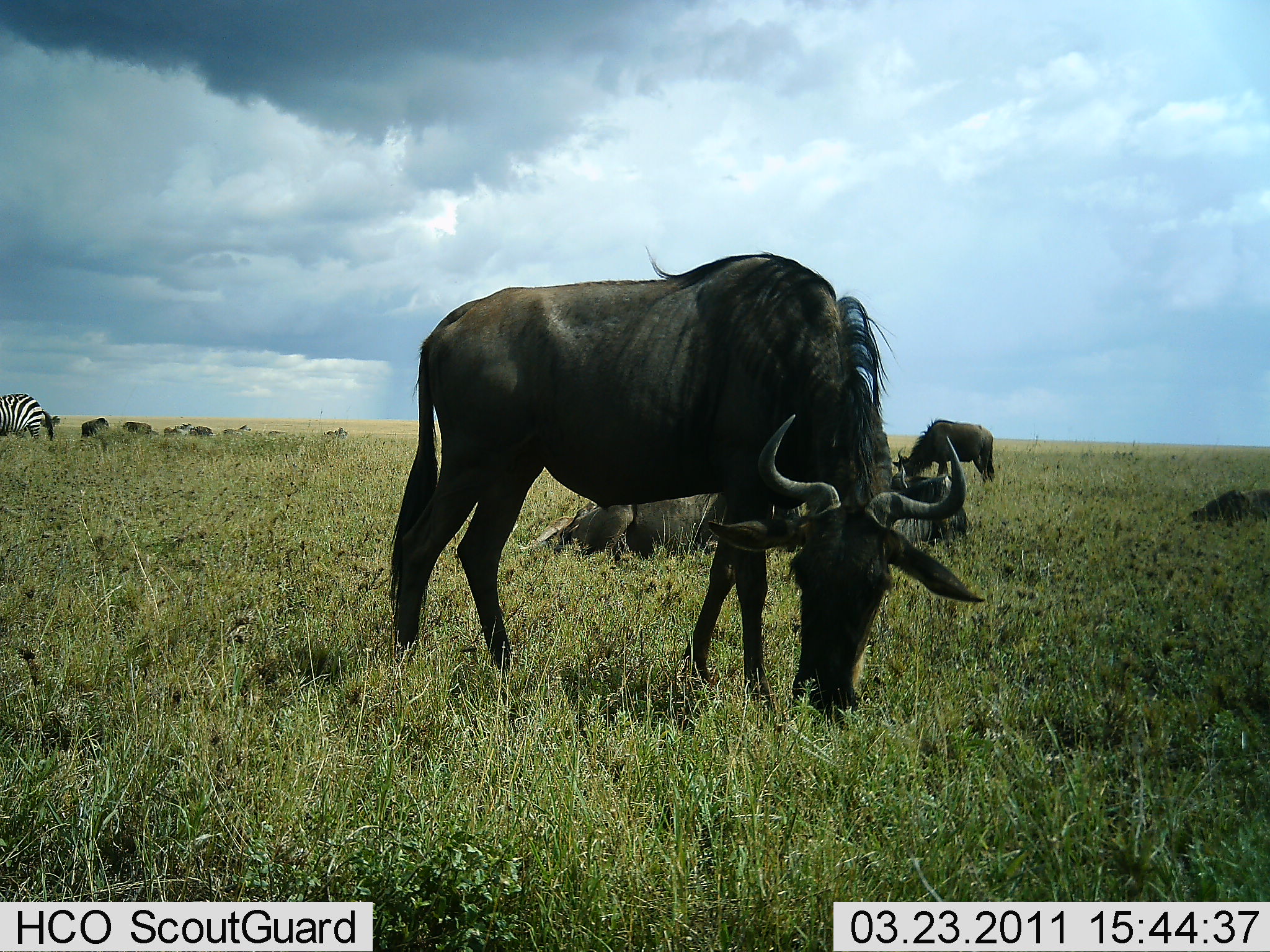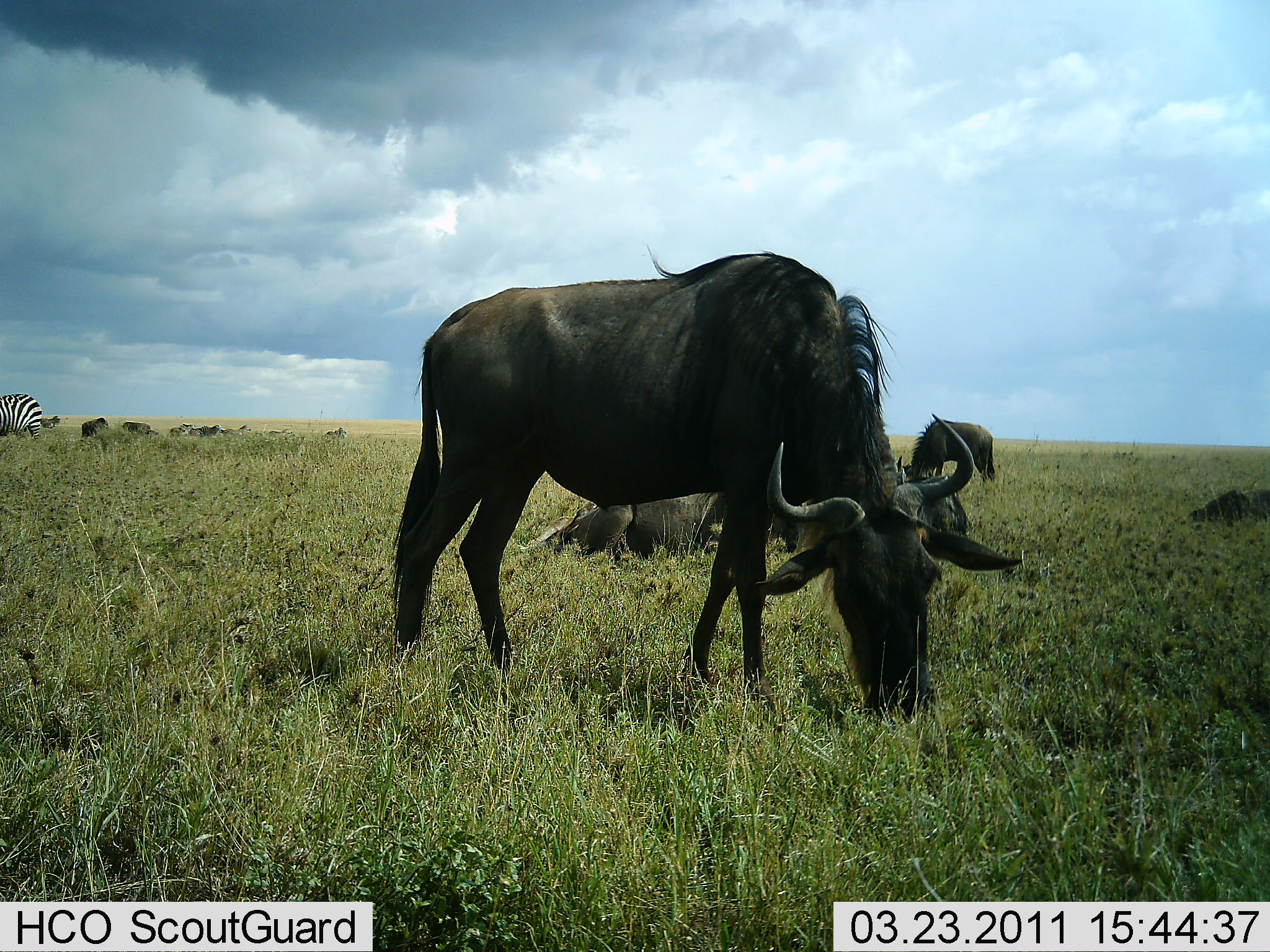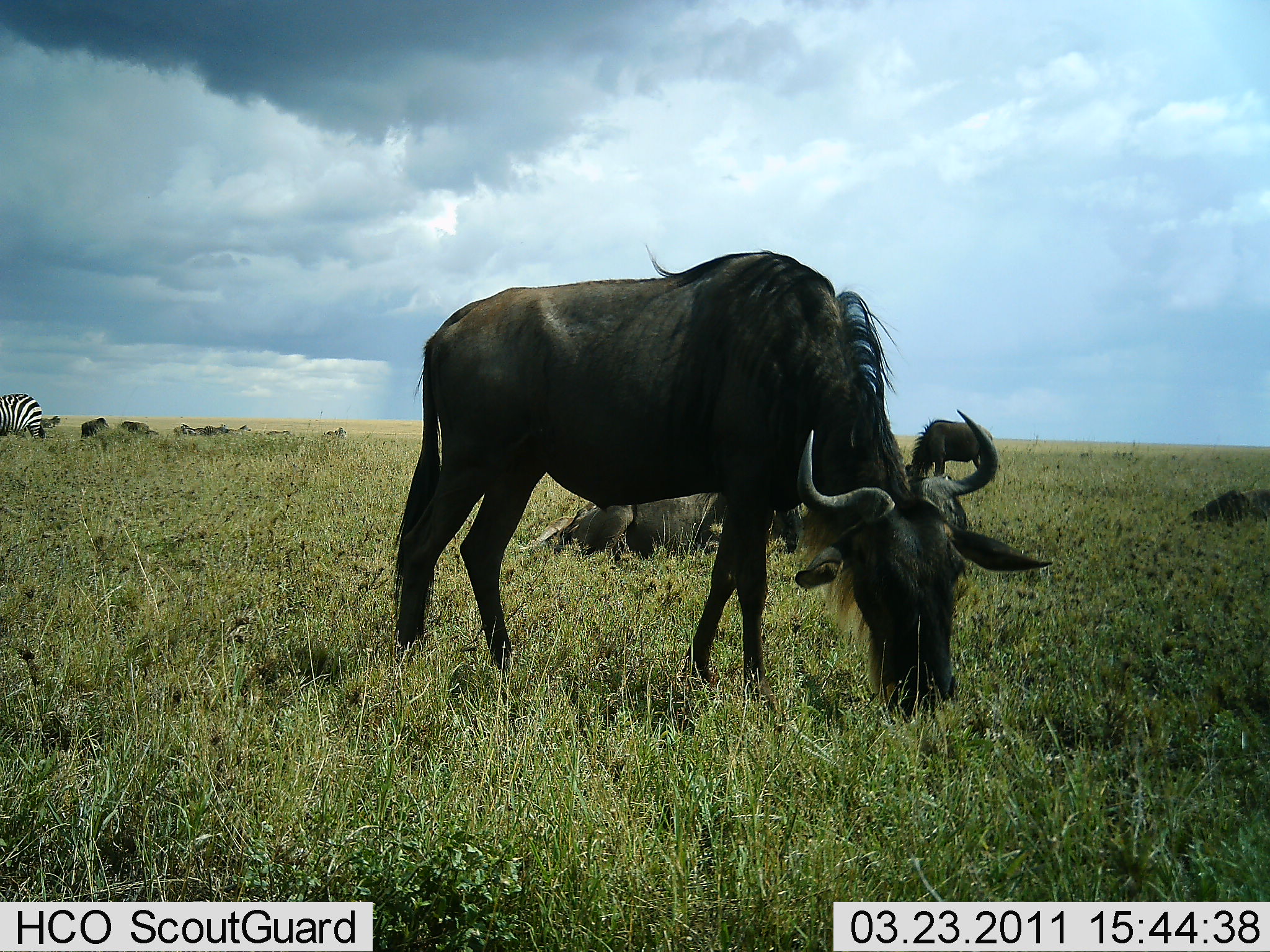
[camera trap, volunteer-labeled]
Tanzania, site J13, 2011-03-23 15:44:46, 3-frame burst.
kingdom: Animalia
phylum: Chordata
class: Mammalia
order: Artiodactyla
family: Bovidae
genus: Connochaetes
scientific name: Connochaetes taurinus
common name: blue wildebeest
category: wildebeest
Wildebeest (blue wildebeest) (Connochaetes taurinus), count 8. Behavior (volunteer vote fractions): standing 43%, resting 64%, moving 7%, interacting 7%. Young present (vote fraction): 0%. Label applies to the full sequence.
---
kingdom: Animalia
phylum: Chordata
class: Mammalia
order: Perissodactyla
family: Equidae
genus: Equus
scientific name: Equus quagga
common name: plains zebra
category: zebra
Zebra (plains zebra) (Equus quagga), count 1. Behavior (volunteer vote fractions): standing 64%, resting 0%, moving 9%, interacting 0%. Young present (vote fraction): 0%. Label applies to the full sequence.